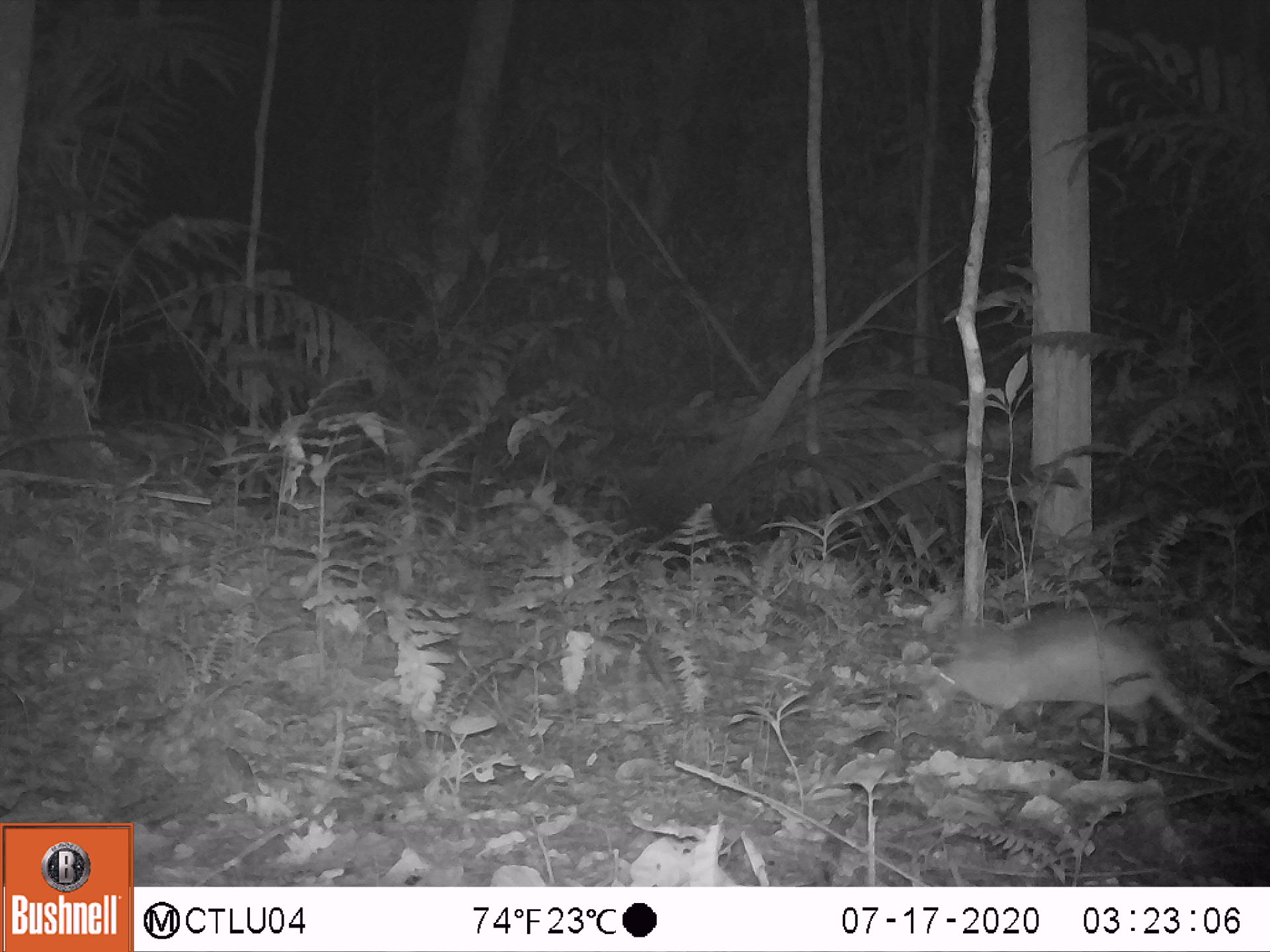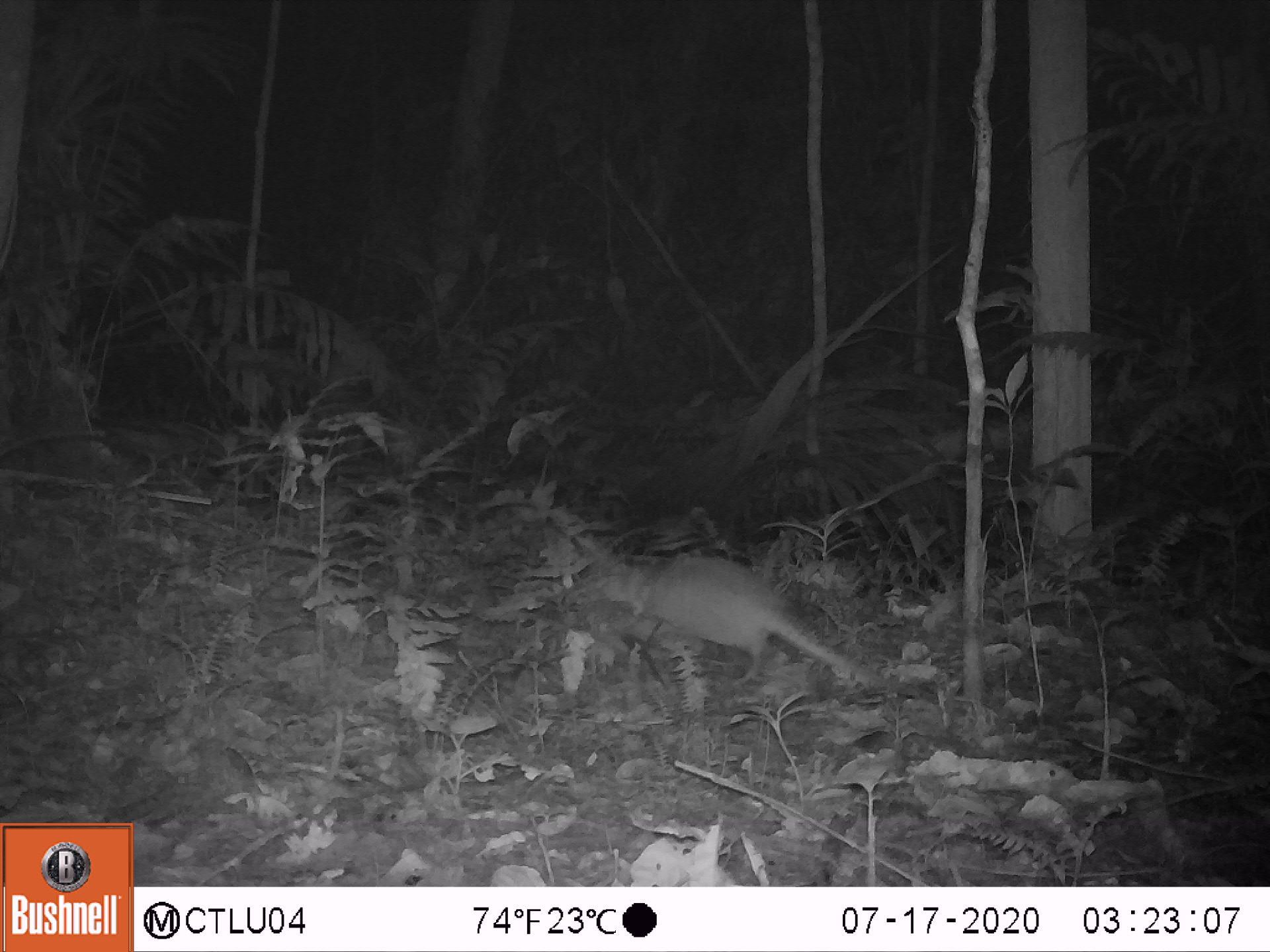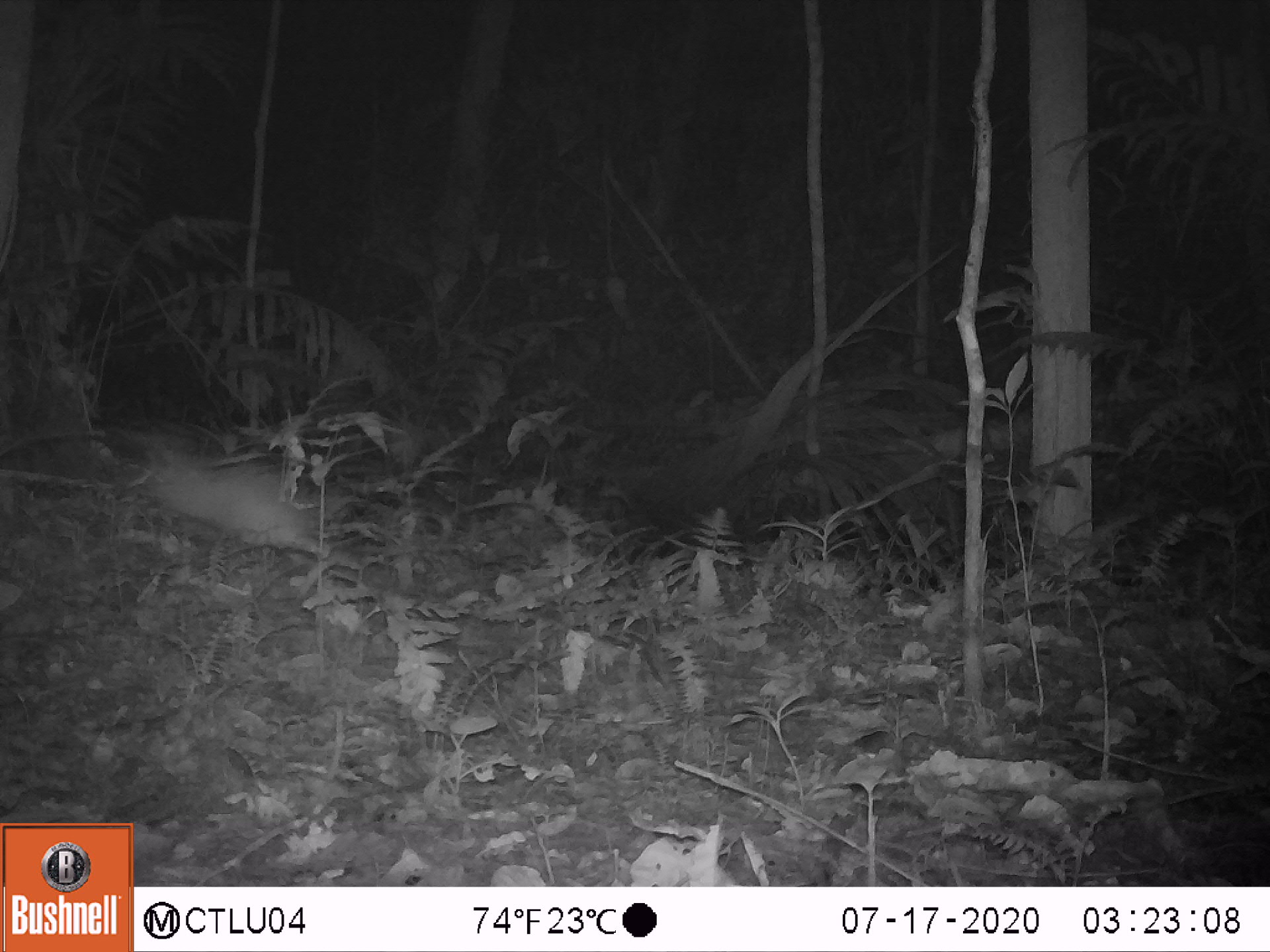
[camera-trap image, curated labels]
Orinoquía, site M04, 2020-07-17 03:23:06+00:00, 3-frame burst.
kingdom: Animalia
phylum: Chordata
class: Mammalia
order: Cingulata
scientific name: Cingulata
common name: armadillo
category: unknown armadillo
Unknown armadillo (armadillo) (Cingulata).